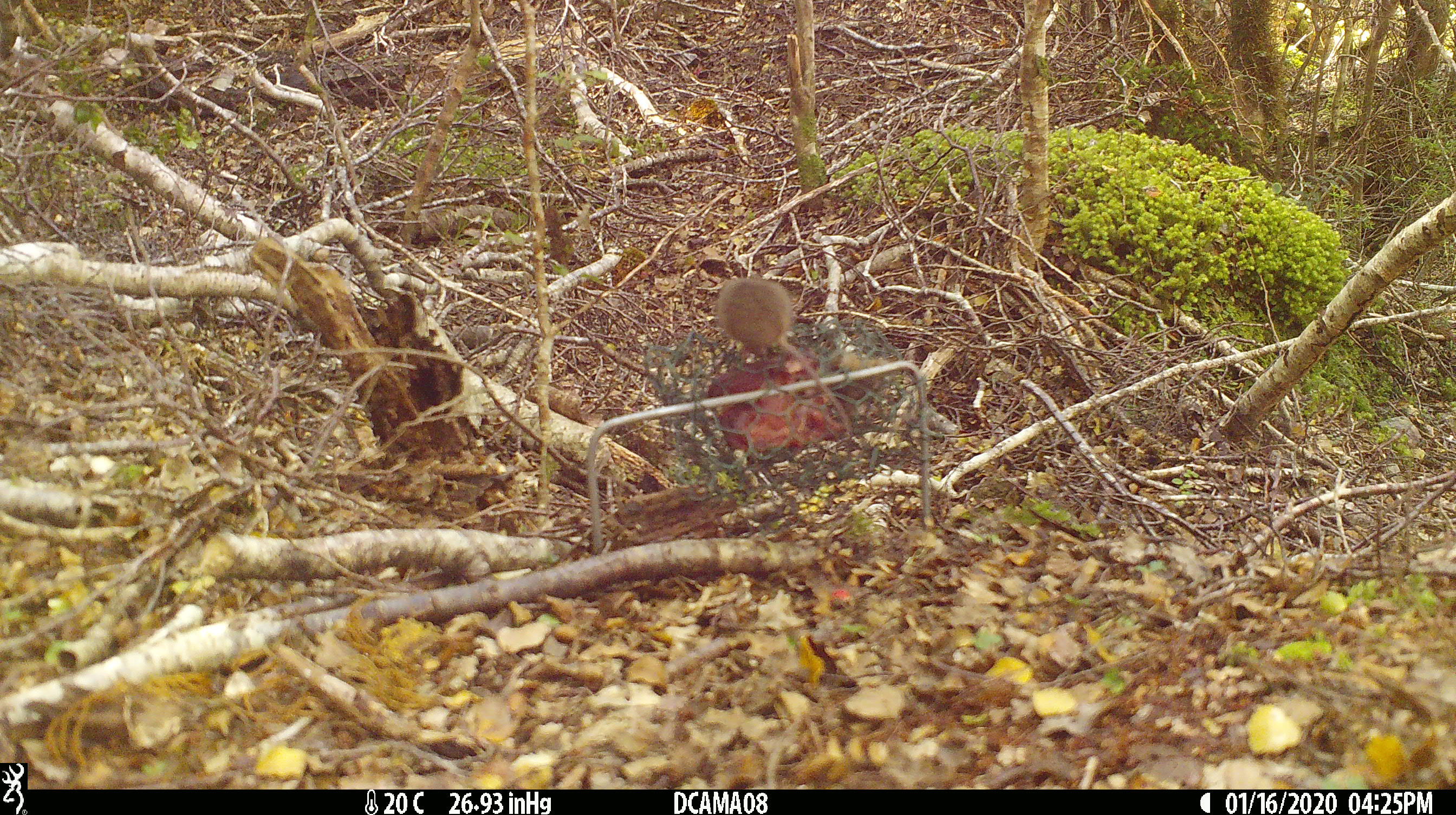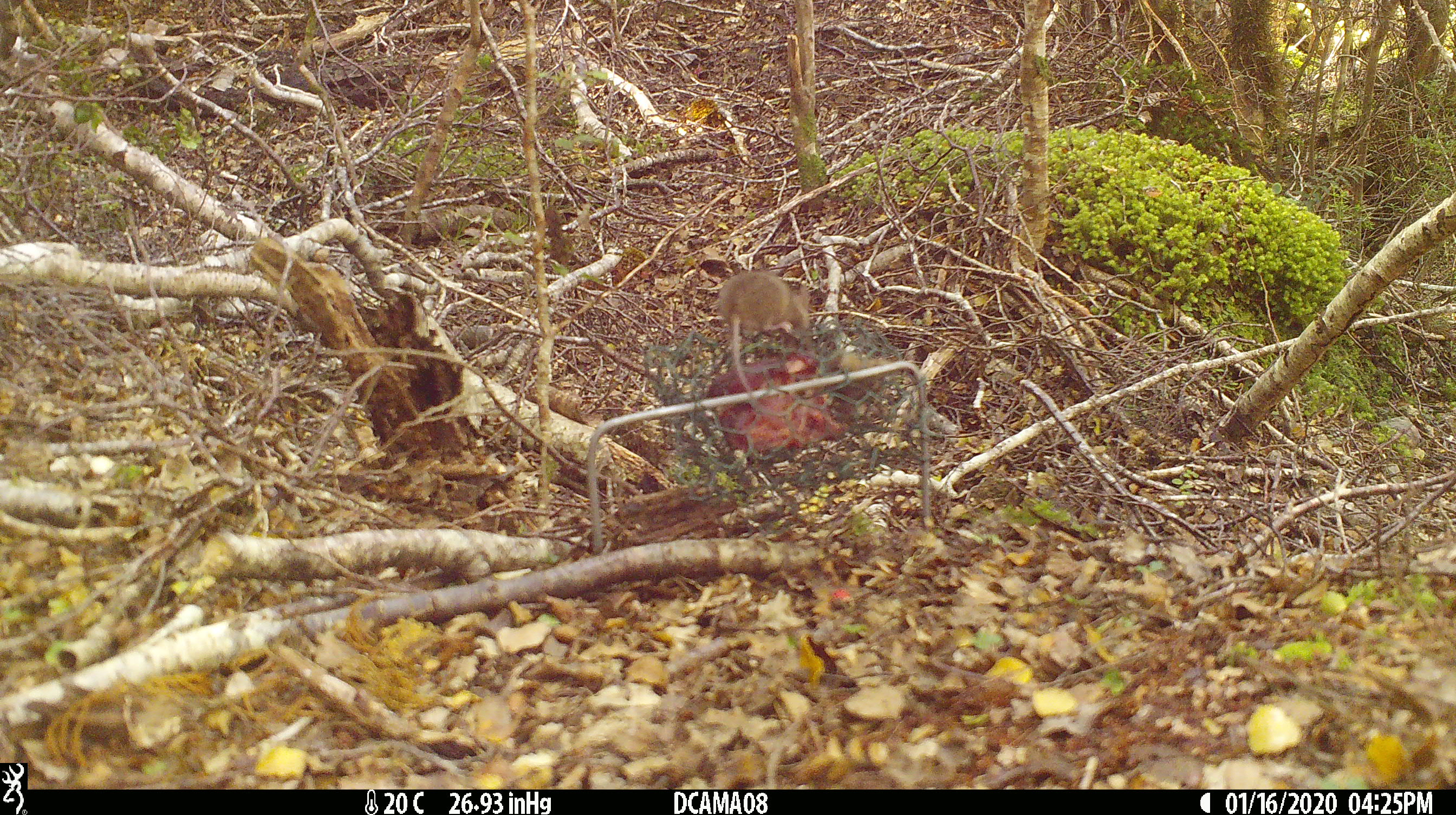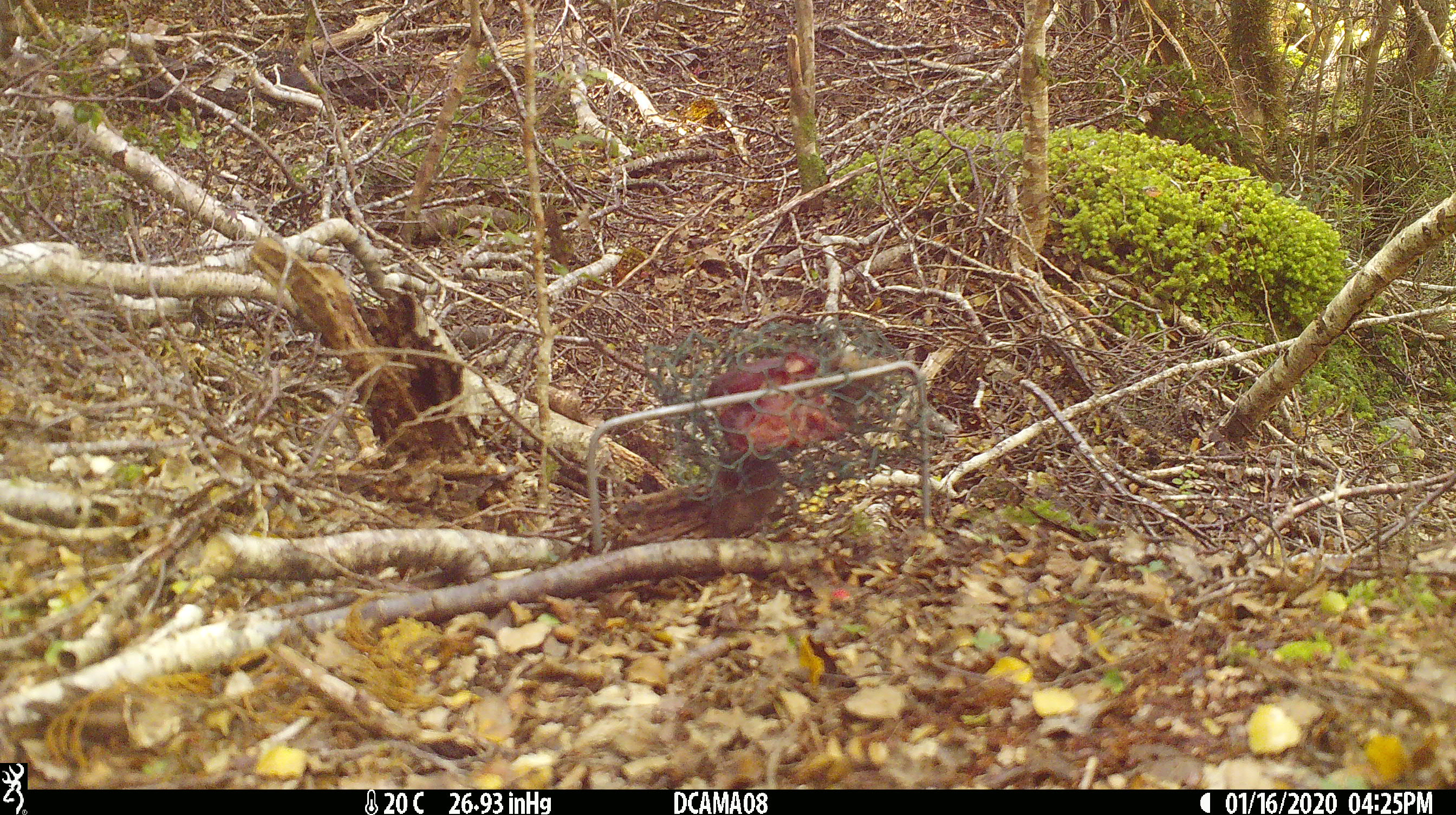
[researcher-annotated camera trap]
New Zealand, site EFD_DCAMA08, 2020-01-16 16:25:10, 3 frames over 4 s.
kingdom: Animalia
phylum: Chordata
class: Mammalia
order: Rodentia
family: Muridae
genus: Mus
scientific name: Mus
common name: mouse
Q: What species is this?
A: Mouse (Mus).